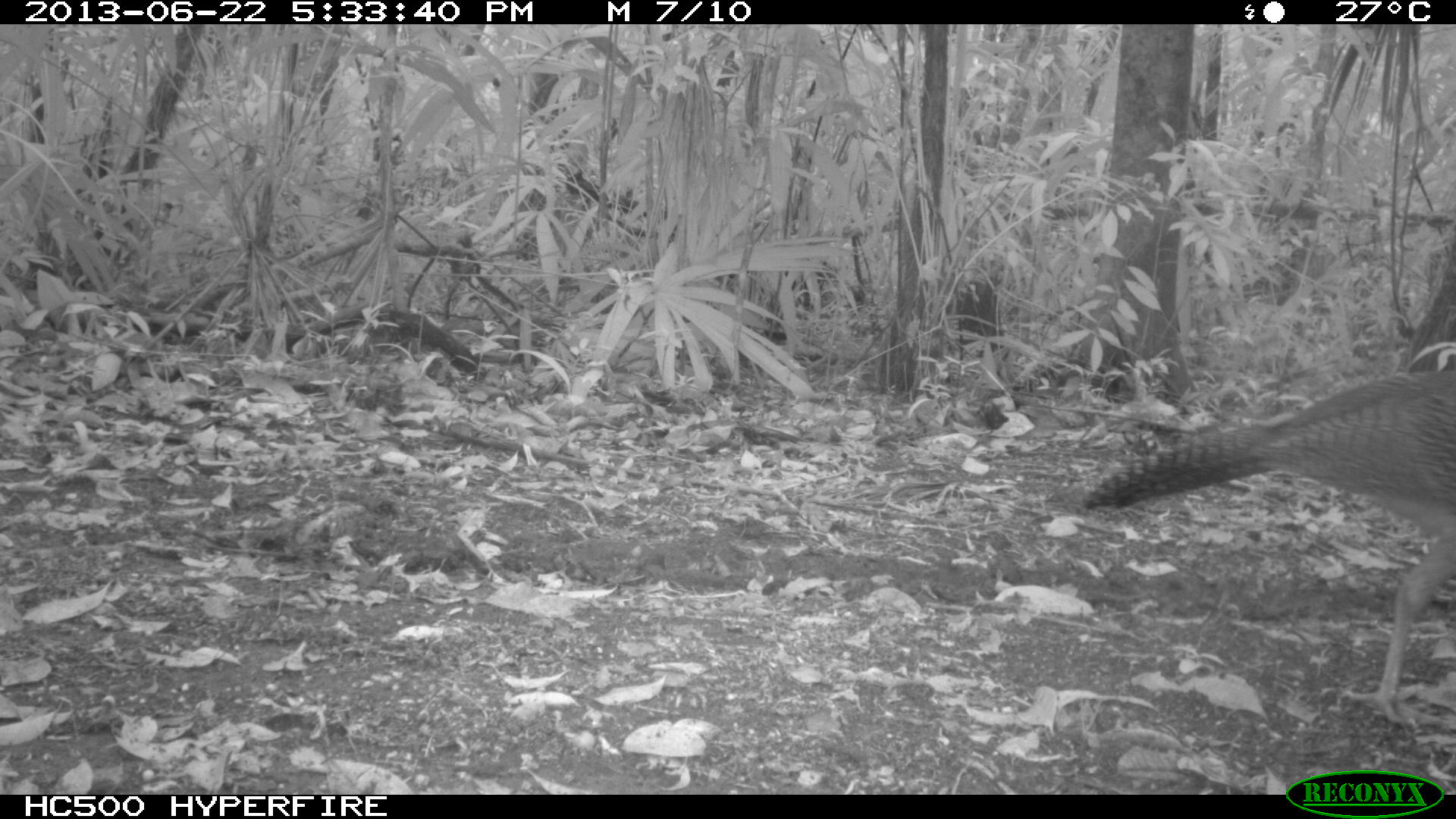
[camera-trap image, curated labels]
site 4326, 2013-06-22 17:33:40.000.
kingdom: Animalia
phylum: Chordata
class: Aves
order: Galliformes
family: Cracidae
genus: Crax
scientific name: Crax rubra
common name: great curassow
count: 1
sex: female